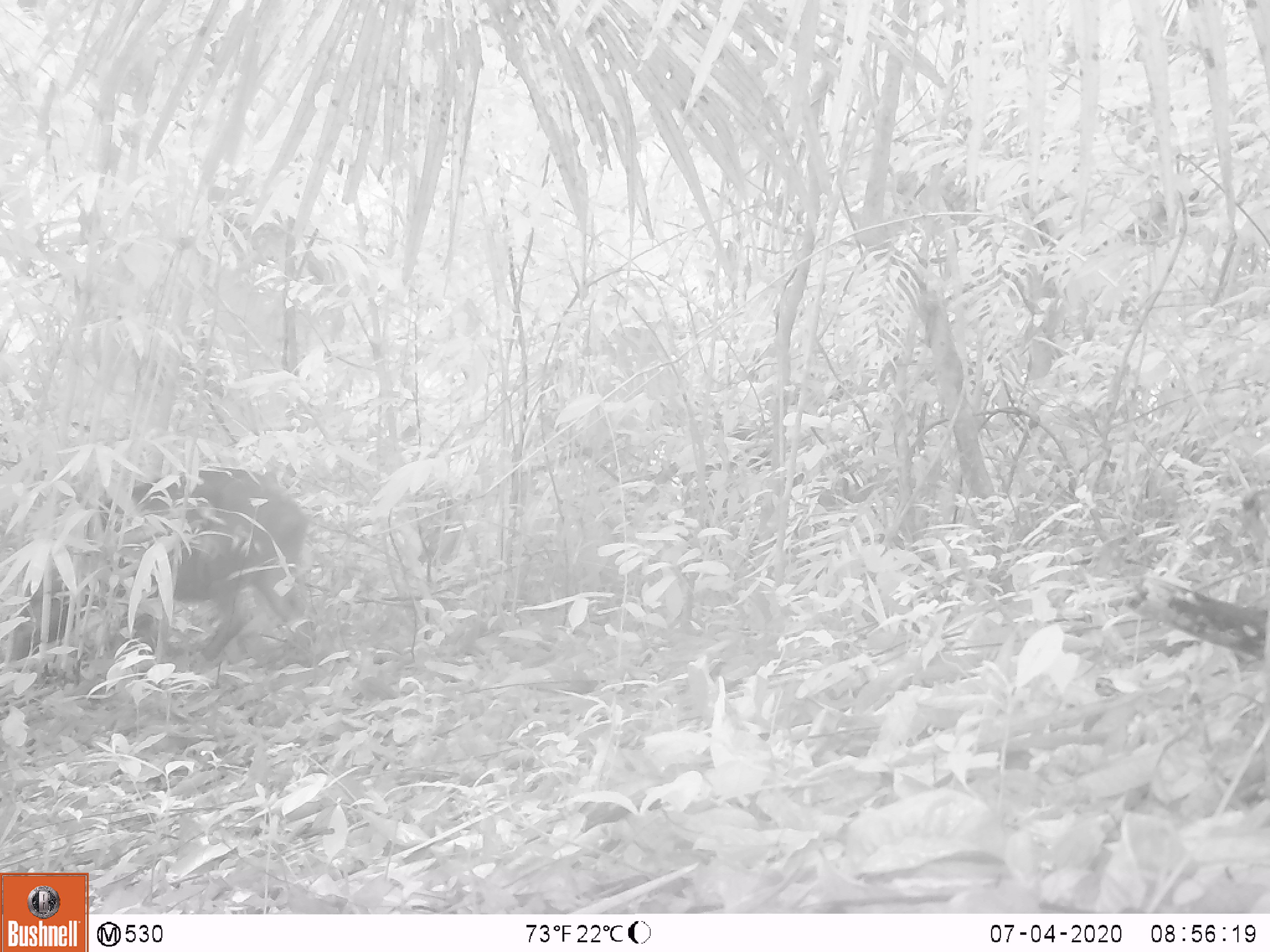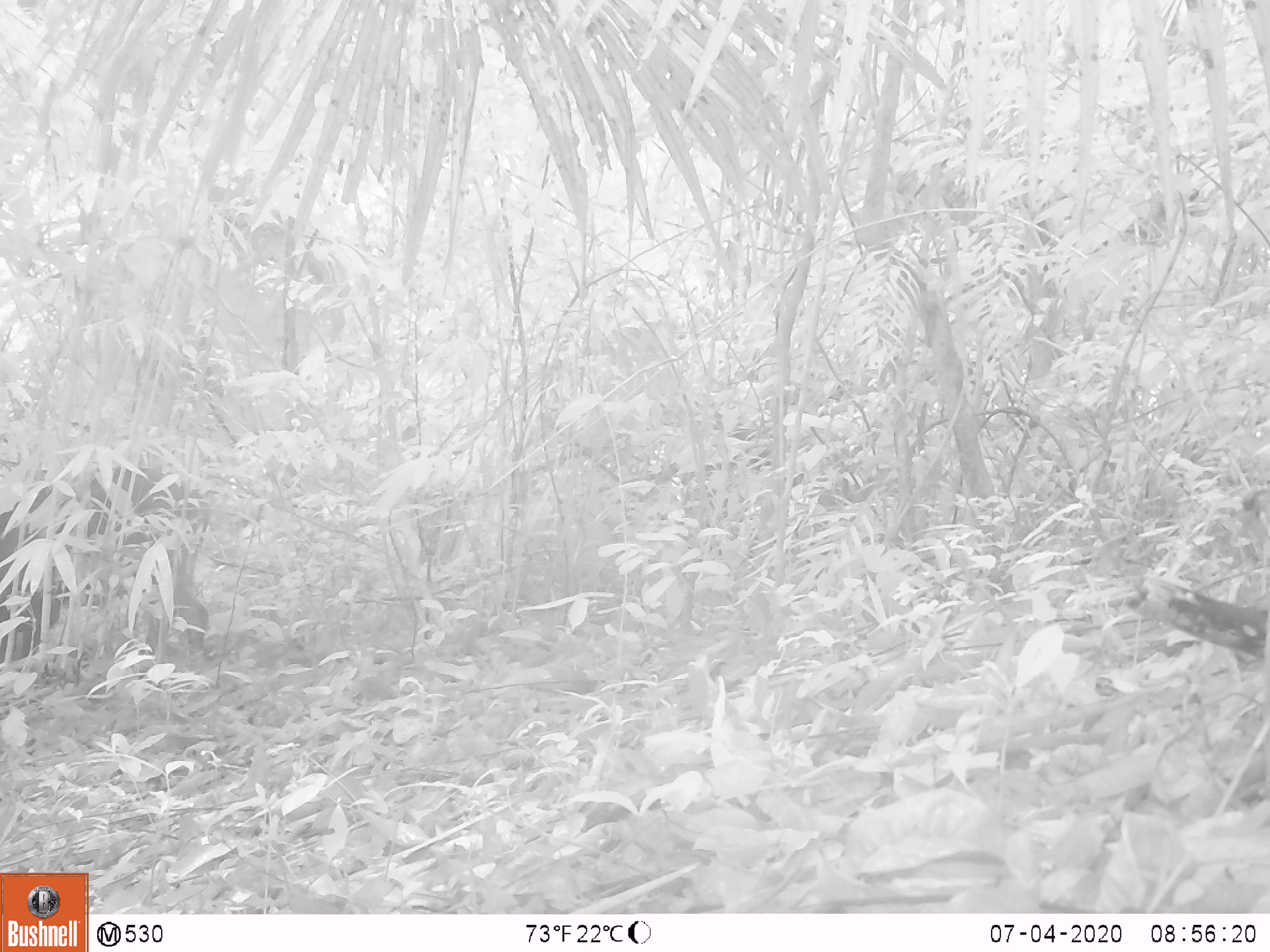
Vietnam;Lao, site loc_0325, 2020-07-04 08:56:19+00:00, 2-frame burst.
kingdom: Animalia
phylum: Chordata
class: Mammalia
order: Artiodactyla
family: Suidae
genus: Sus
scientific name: Sus scrofa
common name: eurasian wild pig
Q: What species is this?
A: Eurasian wild pig (Sus scrofa).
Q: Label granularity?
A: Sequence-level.